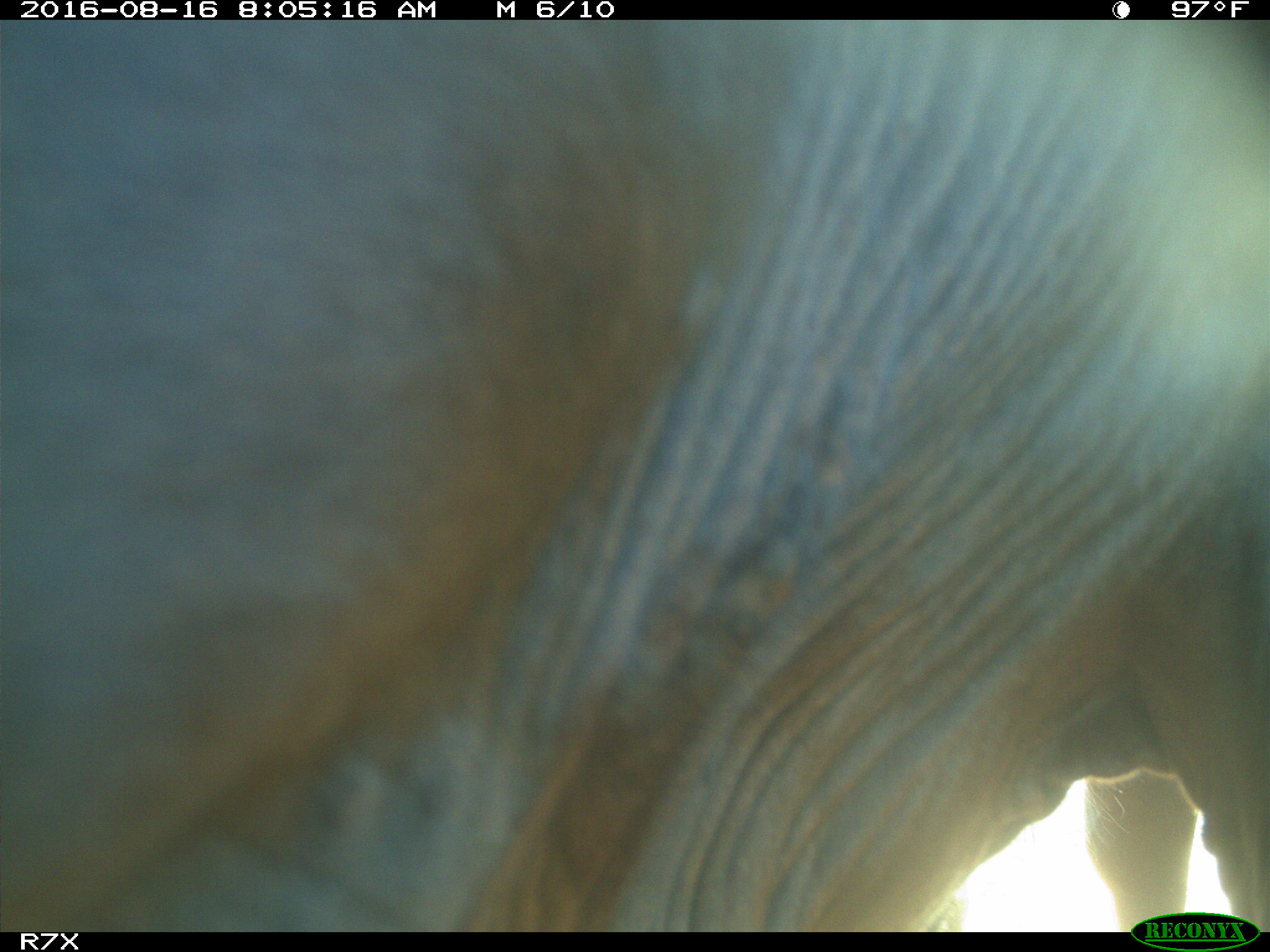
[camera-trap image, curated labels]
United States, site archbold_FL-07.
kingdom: Animalia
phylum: Chordata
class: Mammalia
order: Artiodactyla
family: Bovidae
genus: Bos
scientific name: Bos taurus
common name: domestic cow